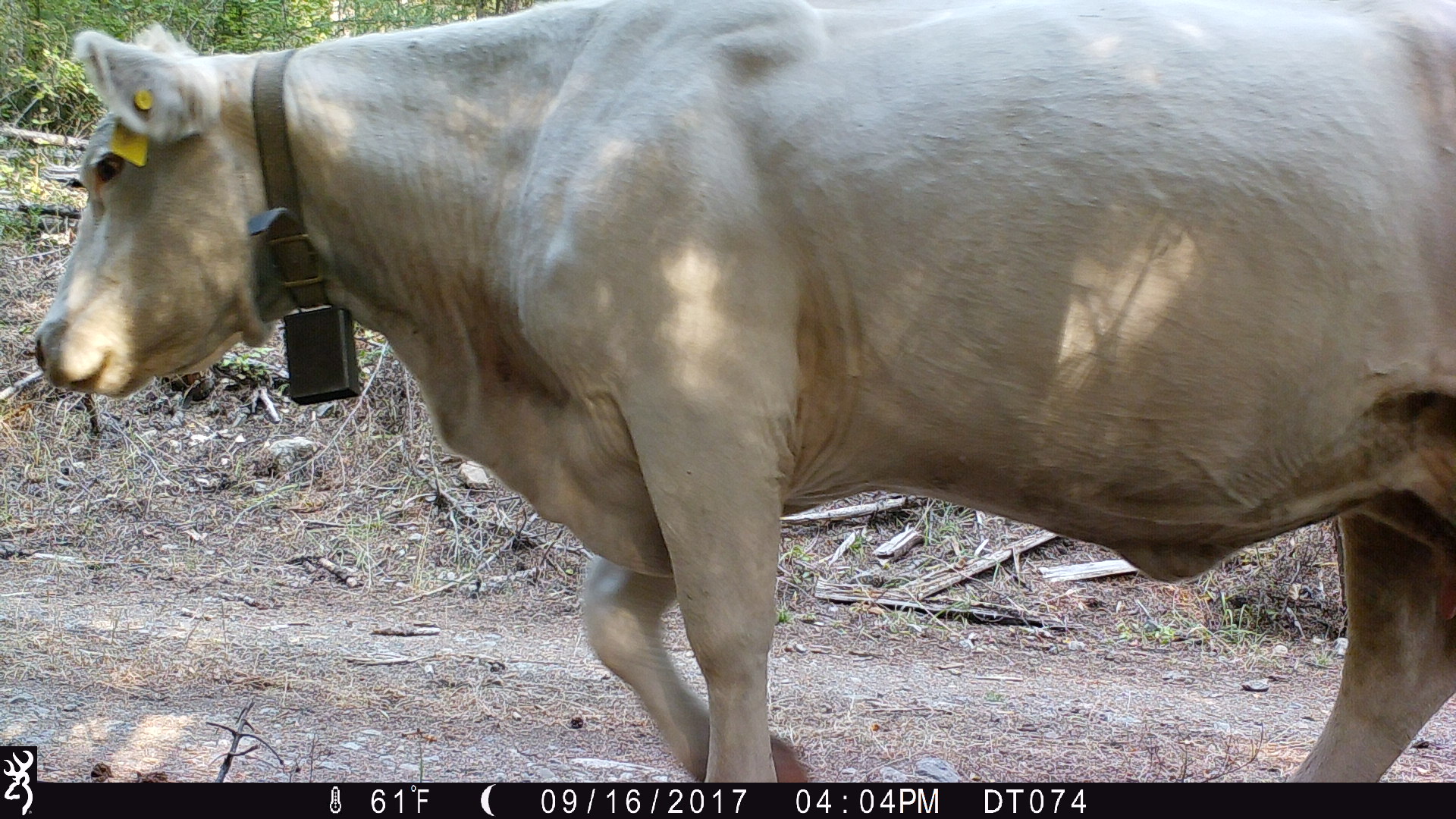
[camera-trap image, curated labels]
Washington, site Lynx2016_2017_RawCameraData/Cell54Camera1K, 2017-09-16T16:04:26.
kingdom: Animalia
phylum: Chordata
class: Mammalia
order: Artiodactyla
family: Bovidae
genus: Bos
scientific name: Bos taurus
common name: domestic cattle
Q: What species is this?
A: Domestic cattle (Bos taurus).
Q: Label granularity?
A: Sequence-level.